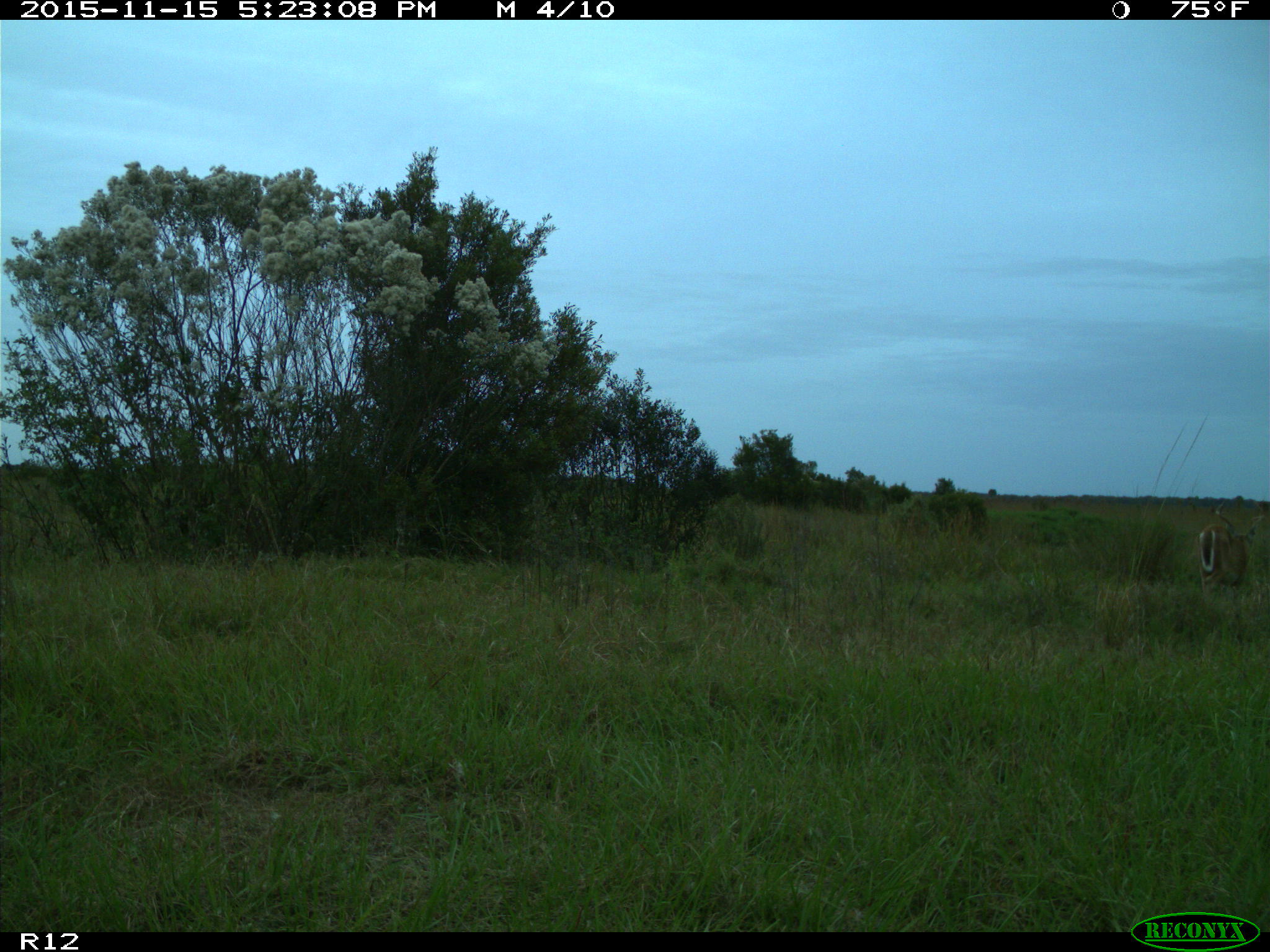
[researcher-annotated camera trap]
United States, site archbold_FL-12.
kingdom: Animalia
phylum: Chordata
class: Mammalia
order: Artiodactyla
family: Cervidae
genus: Odocoileus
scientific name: Odocoileus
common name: deer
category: unidentified deer